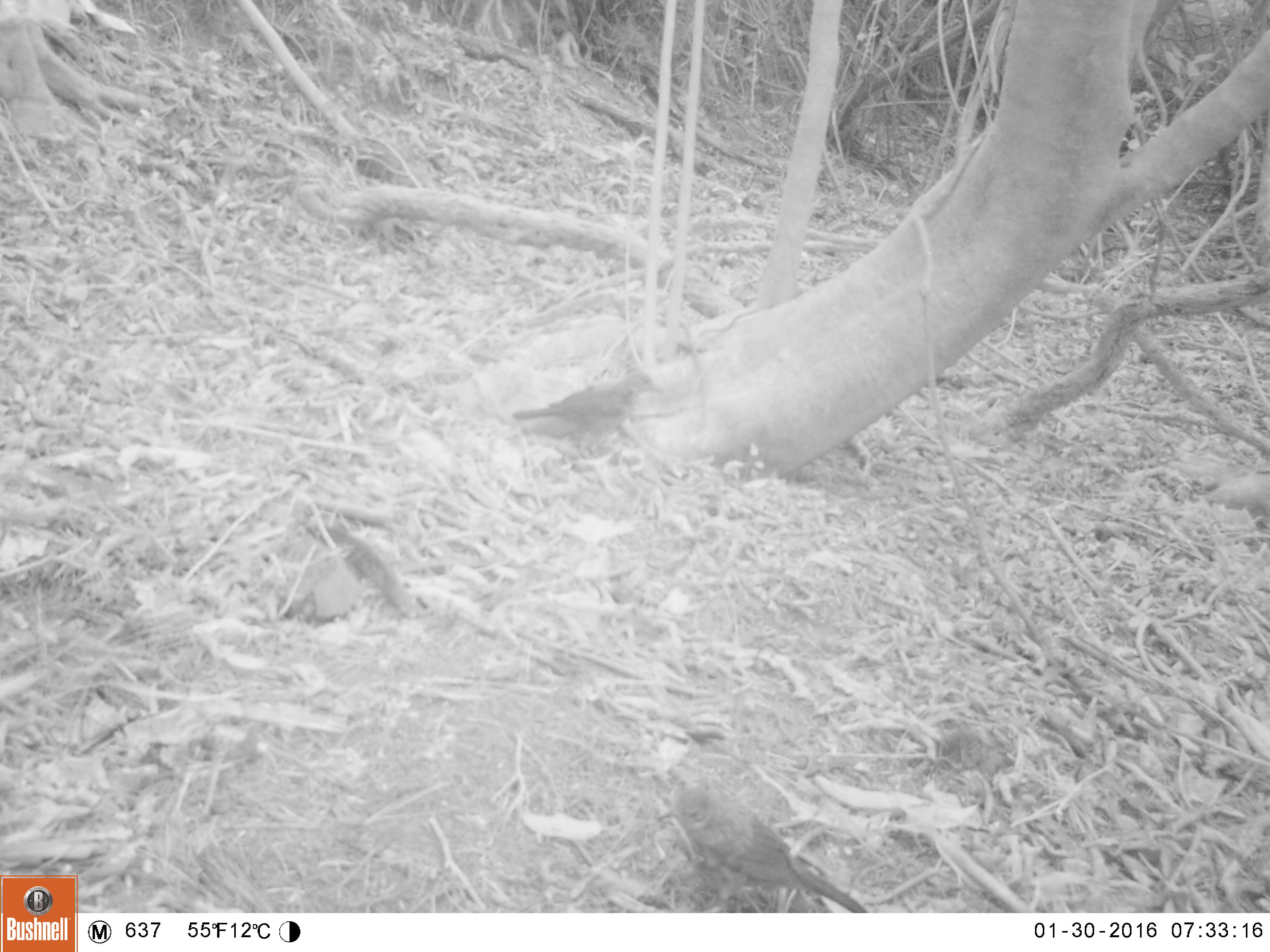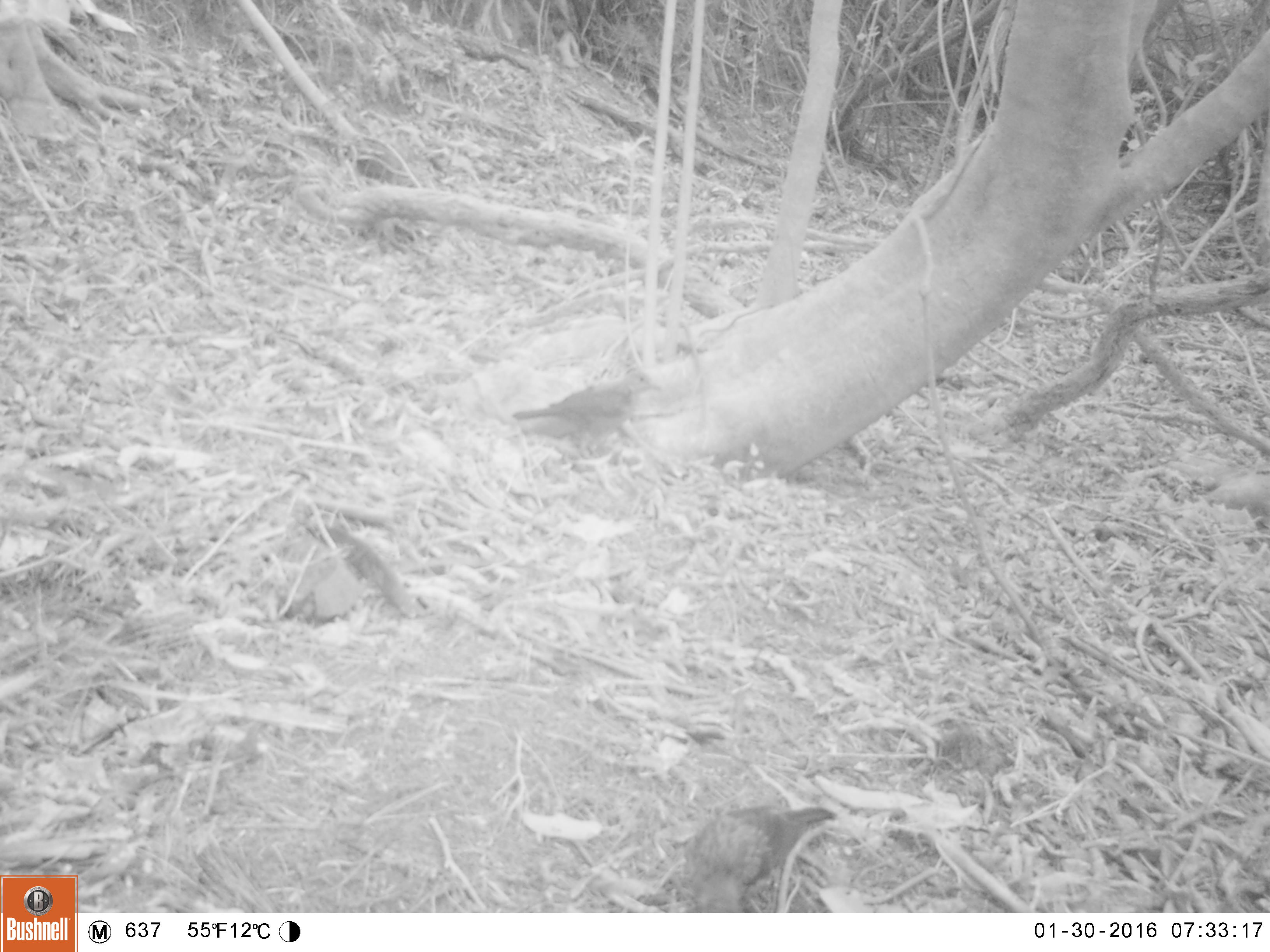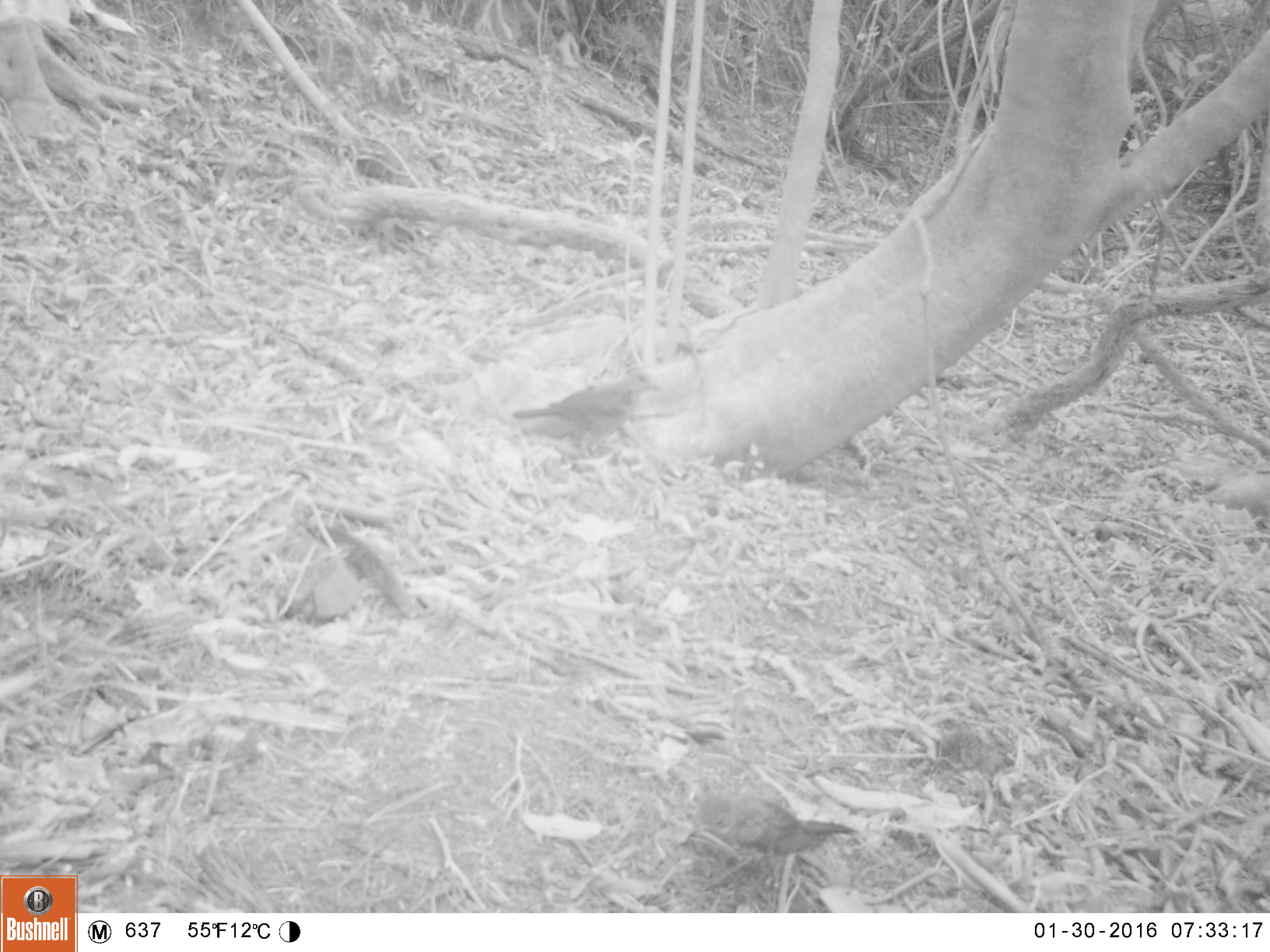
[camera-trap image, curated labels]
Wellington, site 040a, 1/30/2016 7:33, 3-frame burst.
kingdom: Animalia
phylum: Chordata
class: Aves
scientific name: Aves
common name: bird